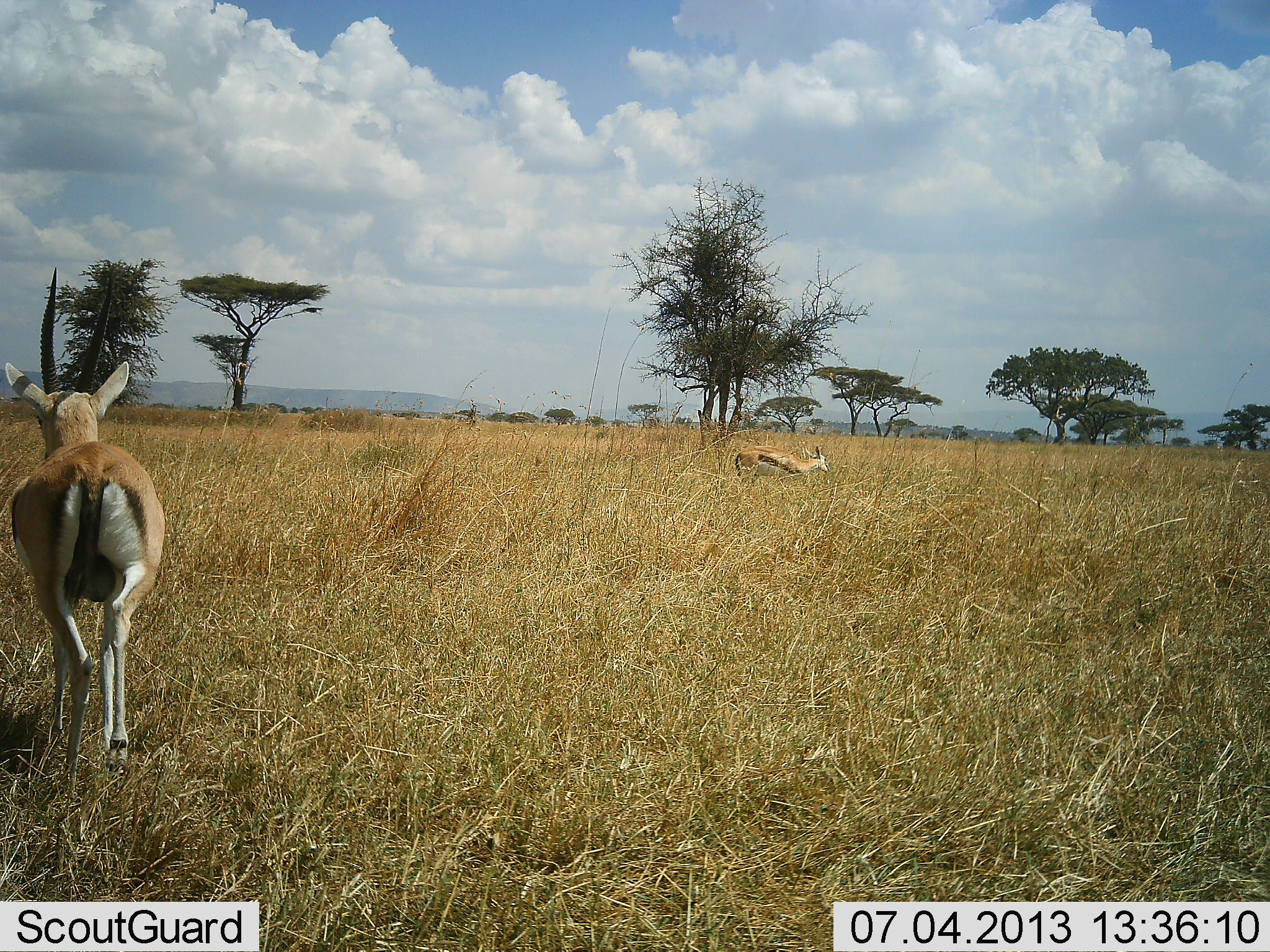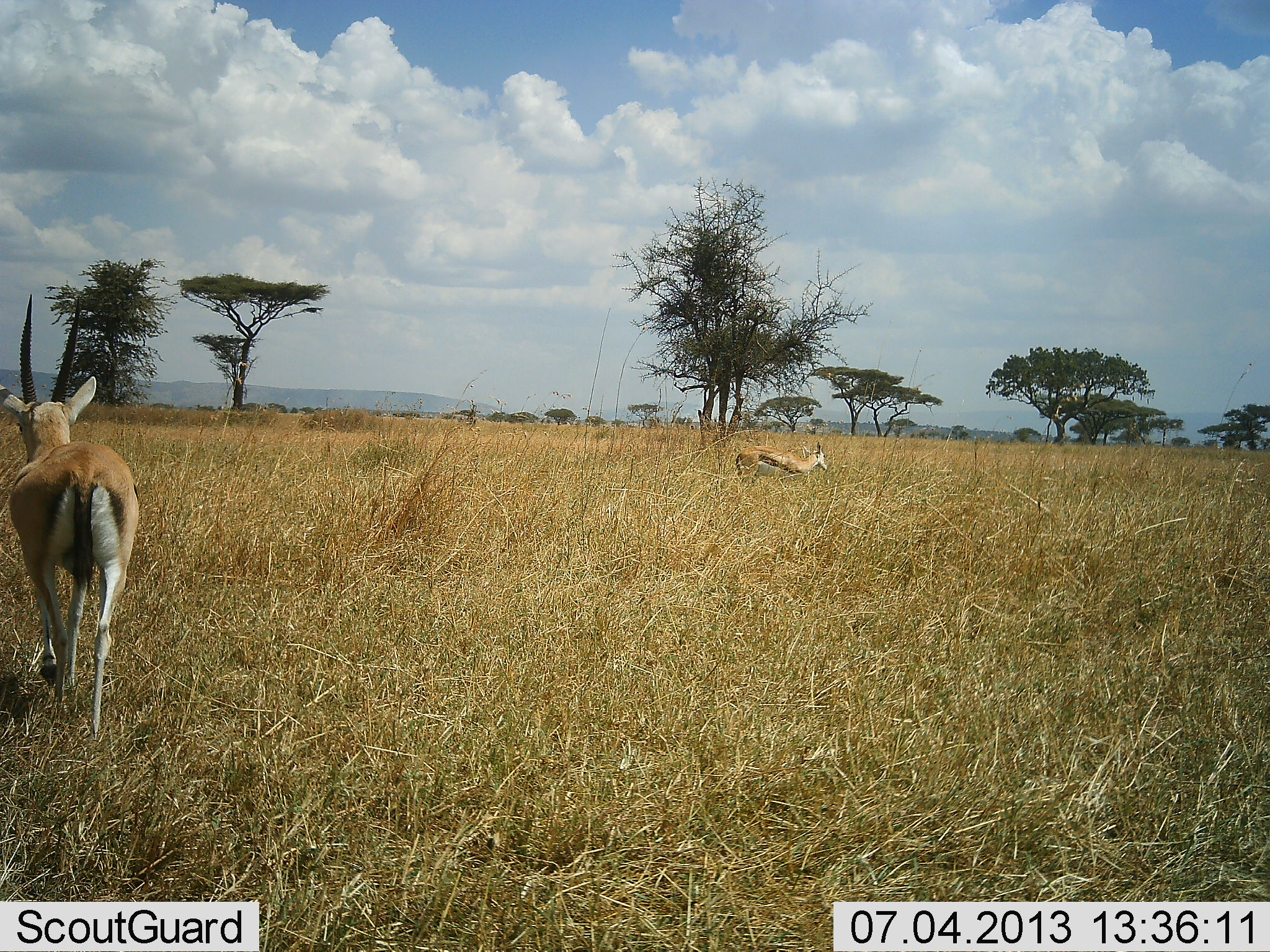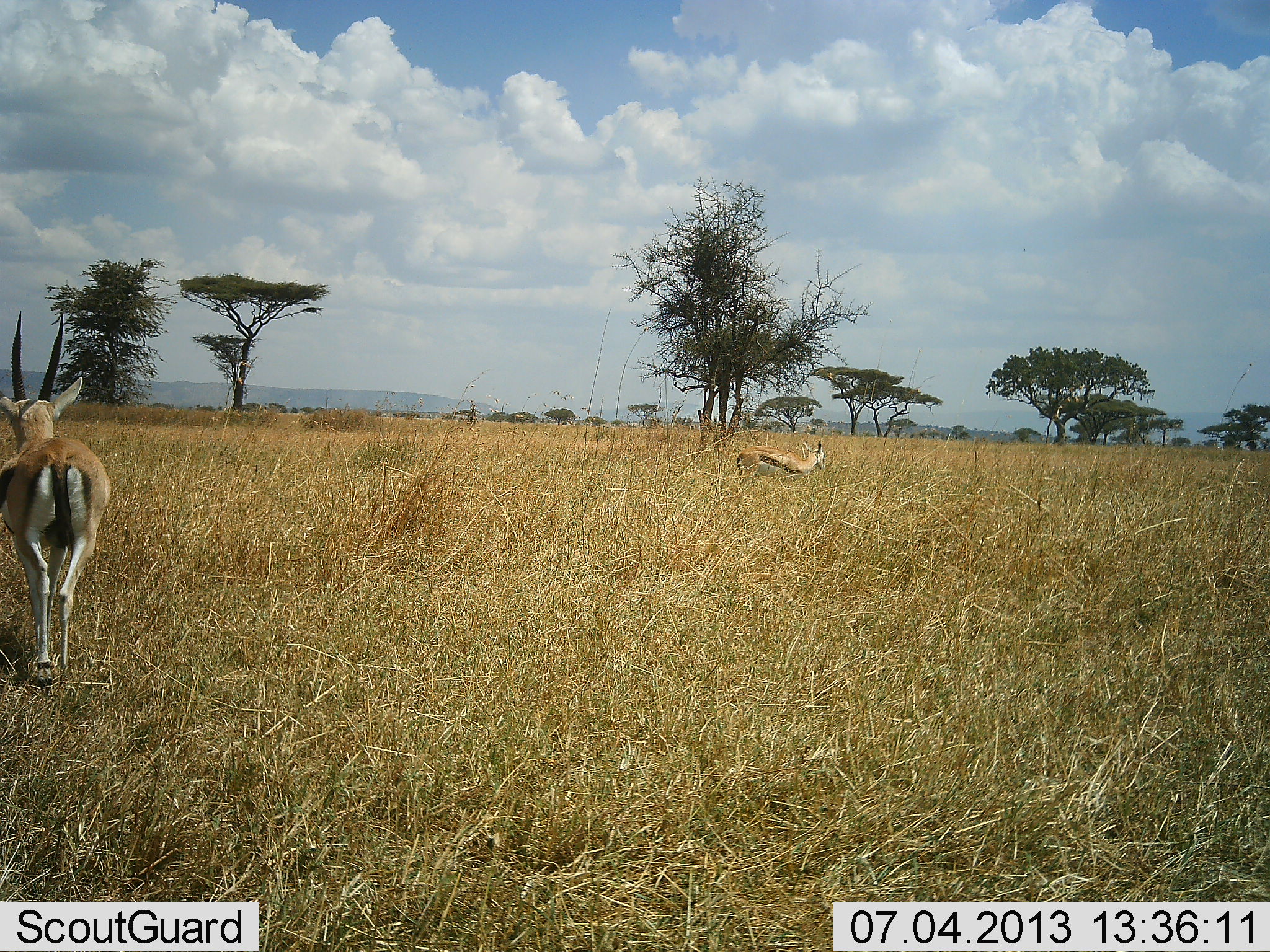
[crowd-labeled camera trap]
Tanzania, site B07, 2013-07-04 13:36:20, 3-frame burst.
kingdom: Animalia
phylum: Chordata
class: Mammalia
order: Artiodactyla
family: Bovidae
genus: Eudorcas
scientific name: Eudorcas thomsonii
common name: thomson's gazelle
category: gazellethomsons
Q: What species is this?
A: Gazellethomsons (thomson's gazelle) (Eudorcas thomsonii).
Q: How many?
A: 2.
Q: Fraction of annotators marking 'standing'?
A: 90%.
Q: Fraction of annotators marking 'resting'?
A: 0%.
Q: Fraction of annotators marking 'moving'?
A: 90%.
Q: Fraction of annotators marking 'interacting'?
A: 0%.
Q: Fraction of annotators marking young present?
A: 0%.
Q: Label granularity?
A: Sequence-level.